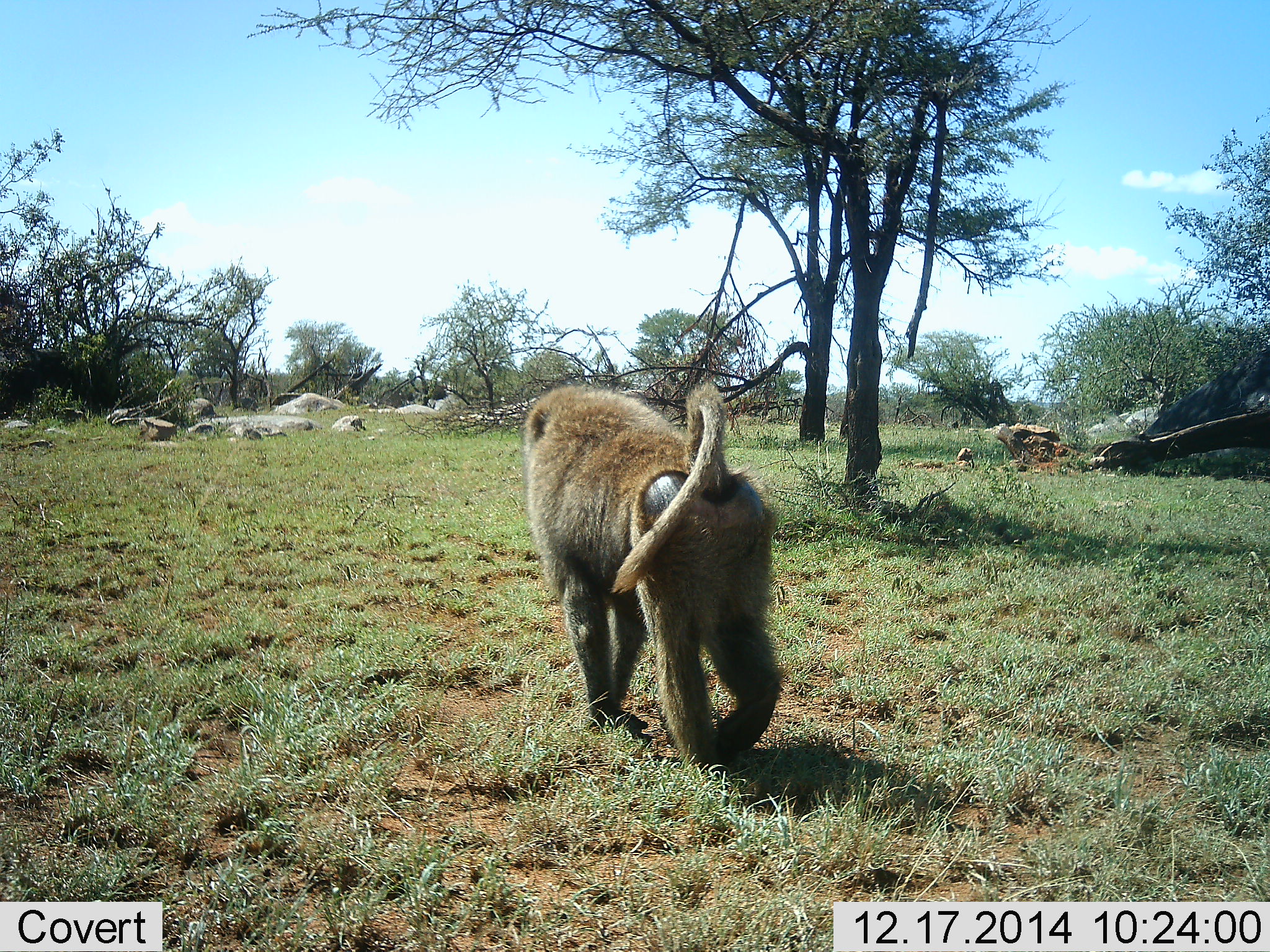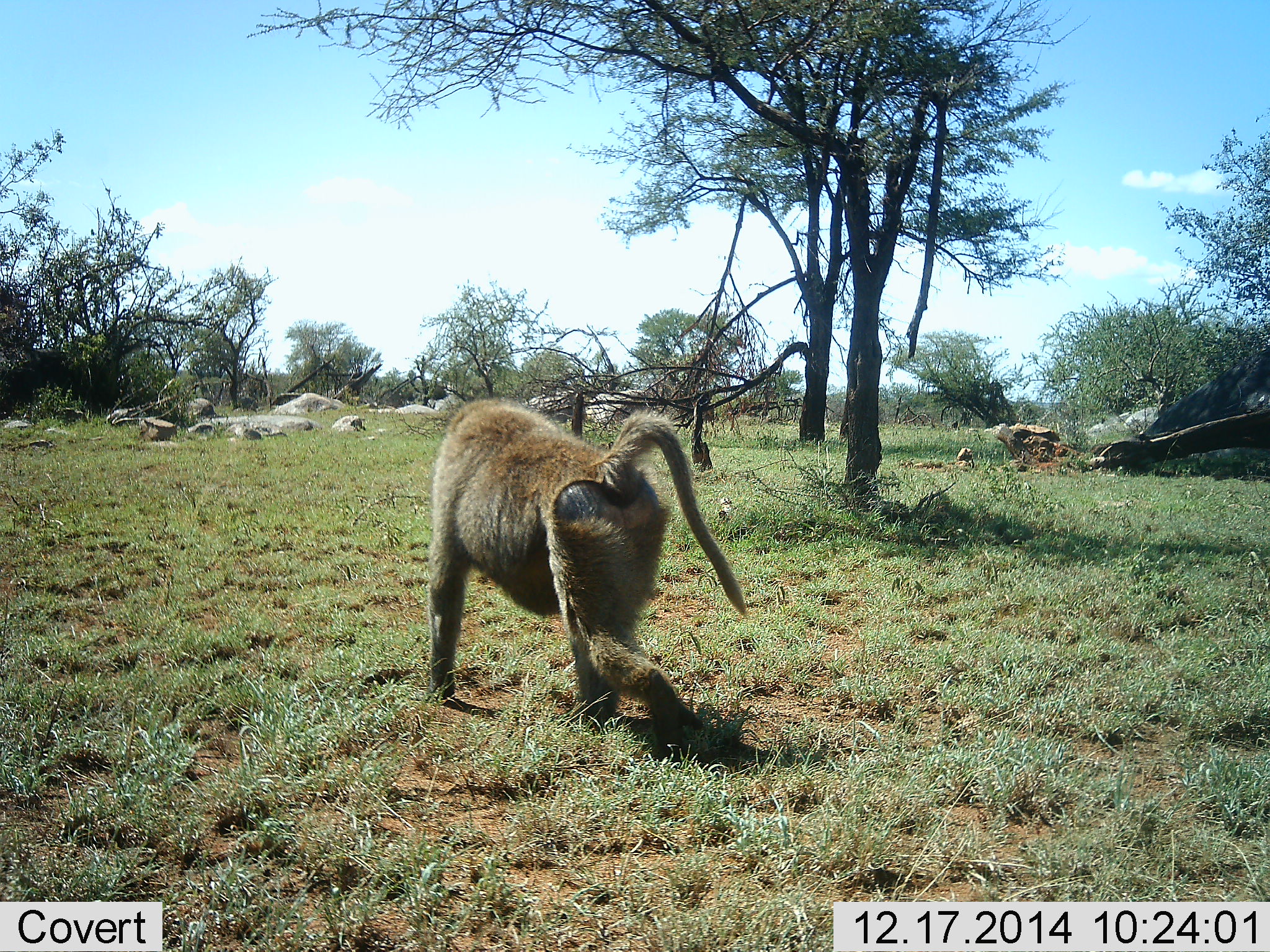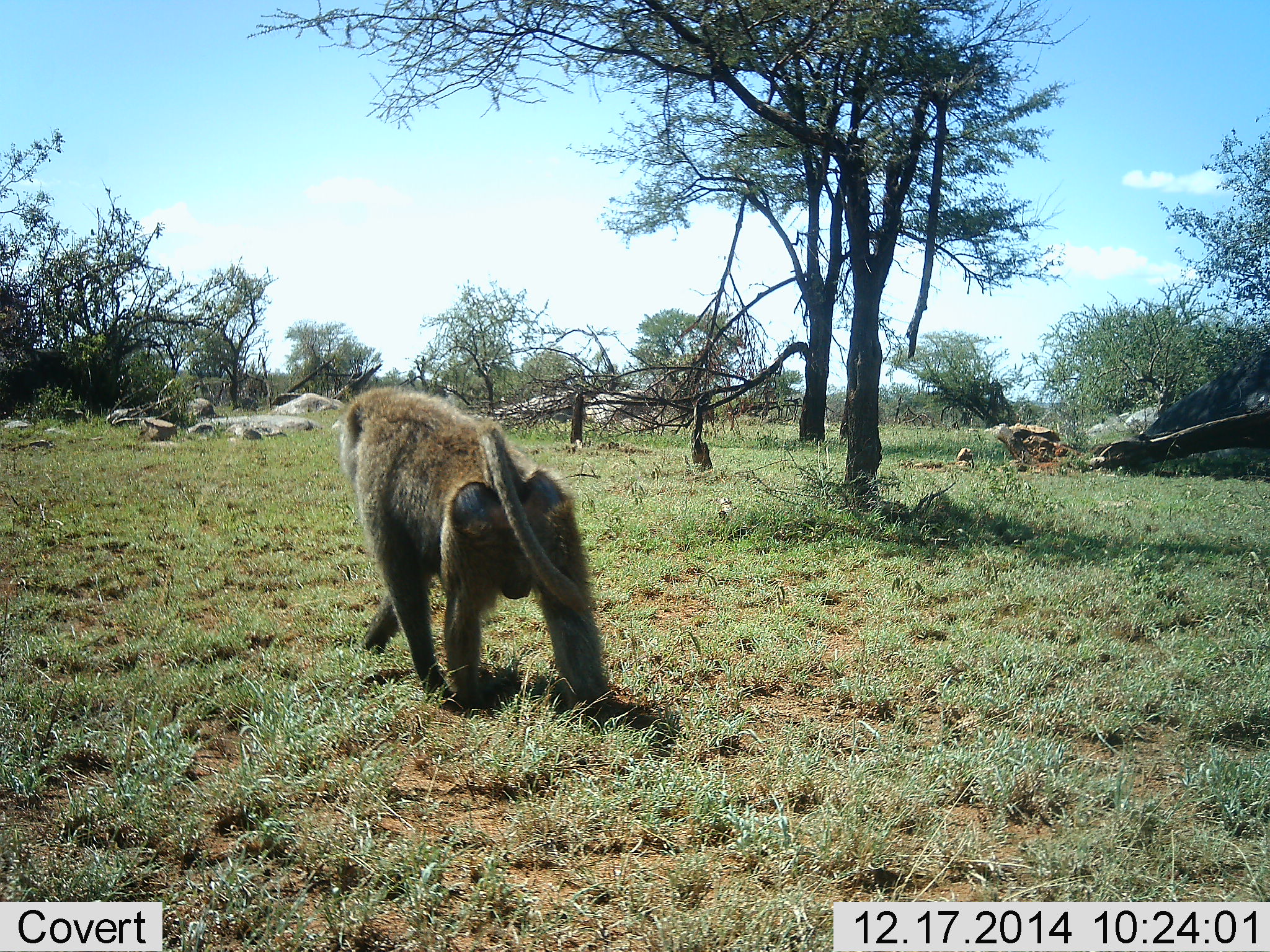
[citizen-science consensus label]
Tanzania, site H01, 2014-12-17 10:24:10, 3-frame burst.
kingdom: Animalia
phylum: Chordata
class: Mammalia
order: Primates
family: Cercopithecidae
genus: Papio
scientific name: Papio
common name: baboon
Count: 1.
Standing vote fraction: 20%.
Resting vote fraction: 0%.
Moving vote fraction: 90%.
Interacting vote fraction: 0%.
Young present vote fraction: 0%.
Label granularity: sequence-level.